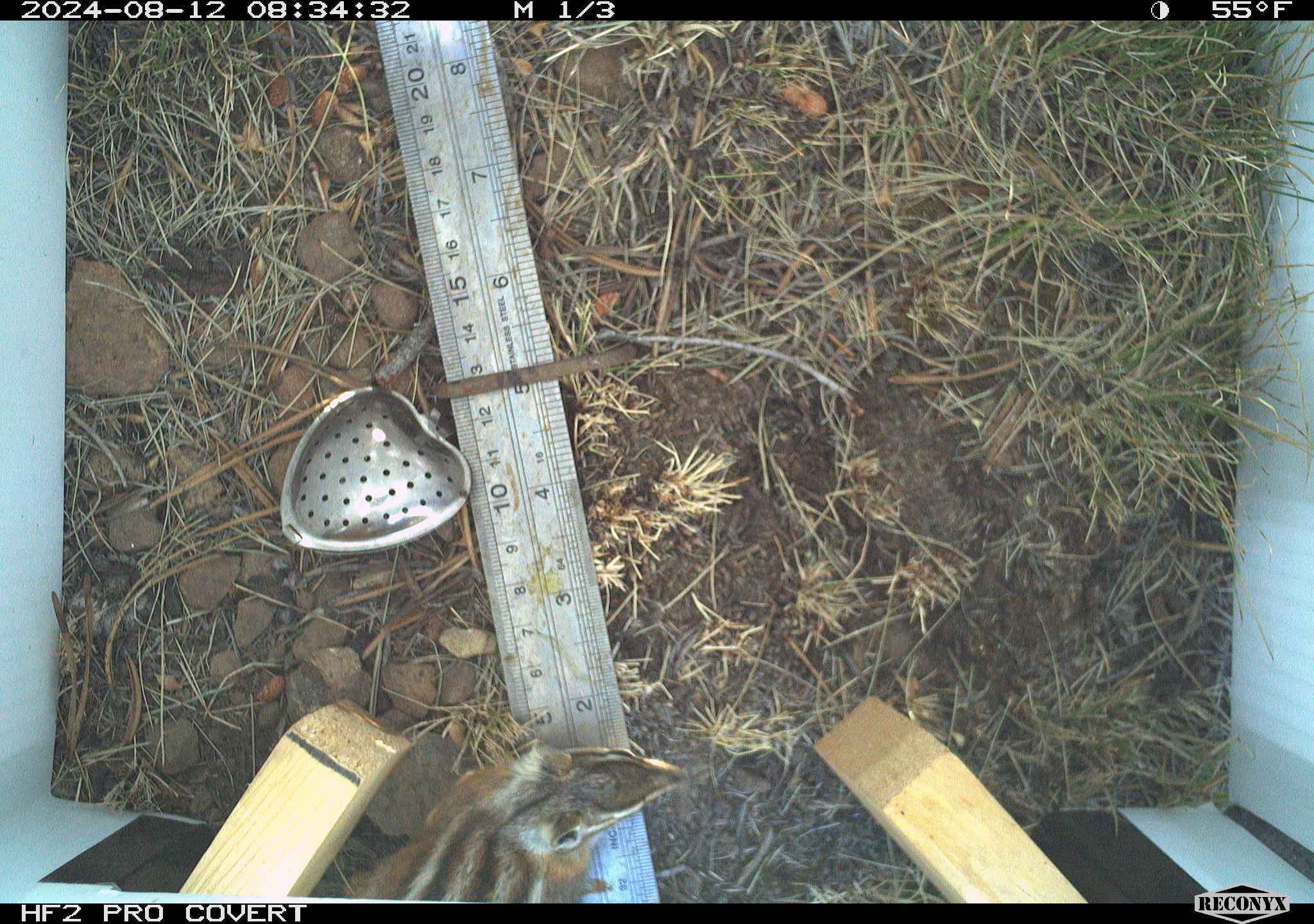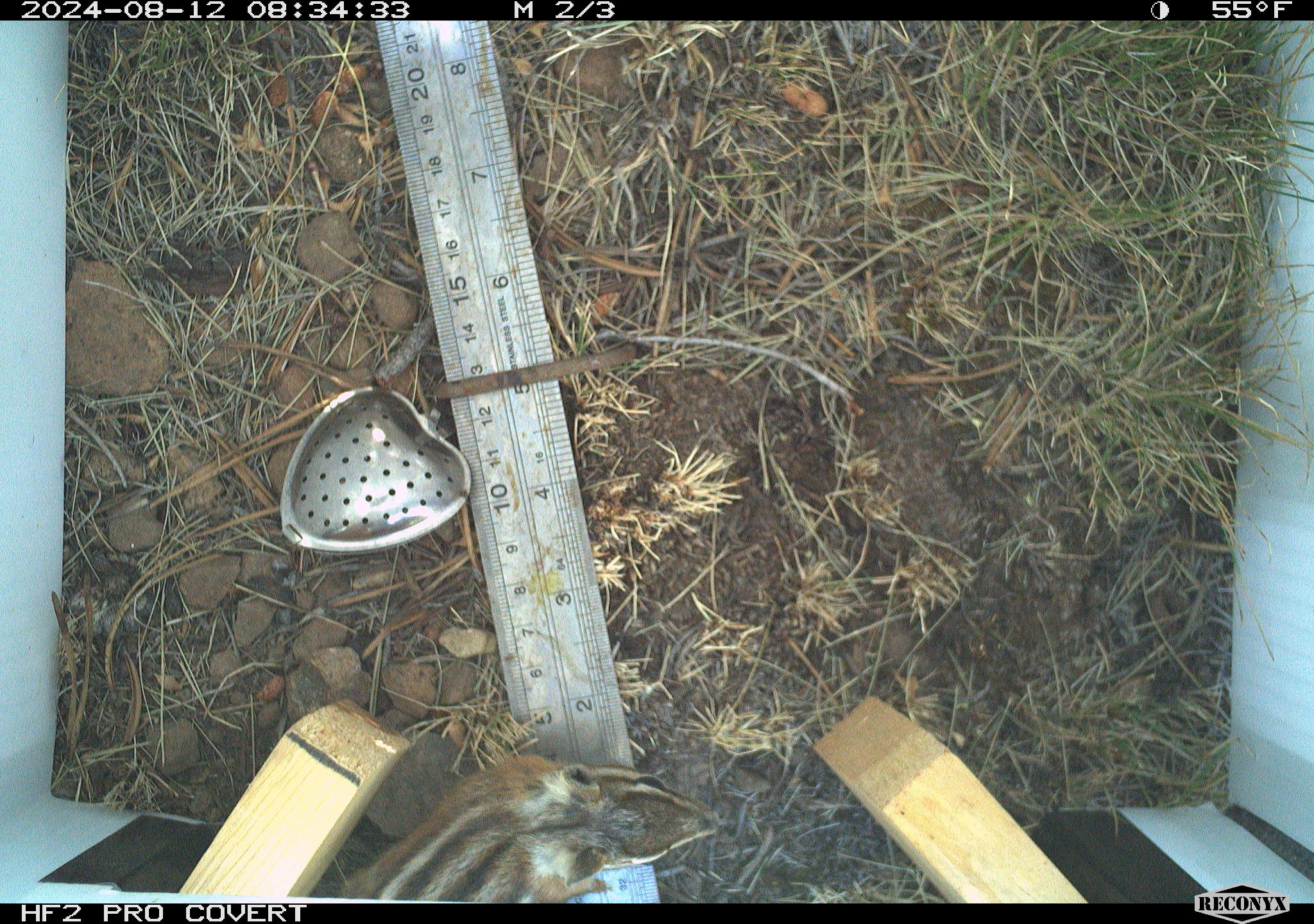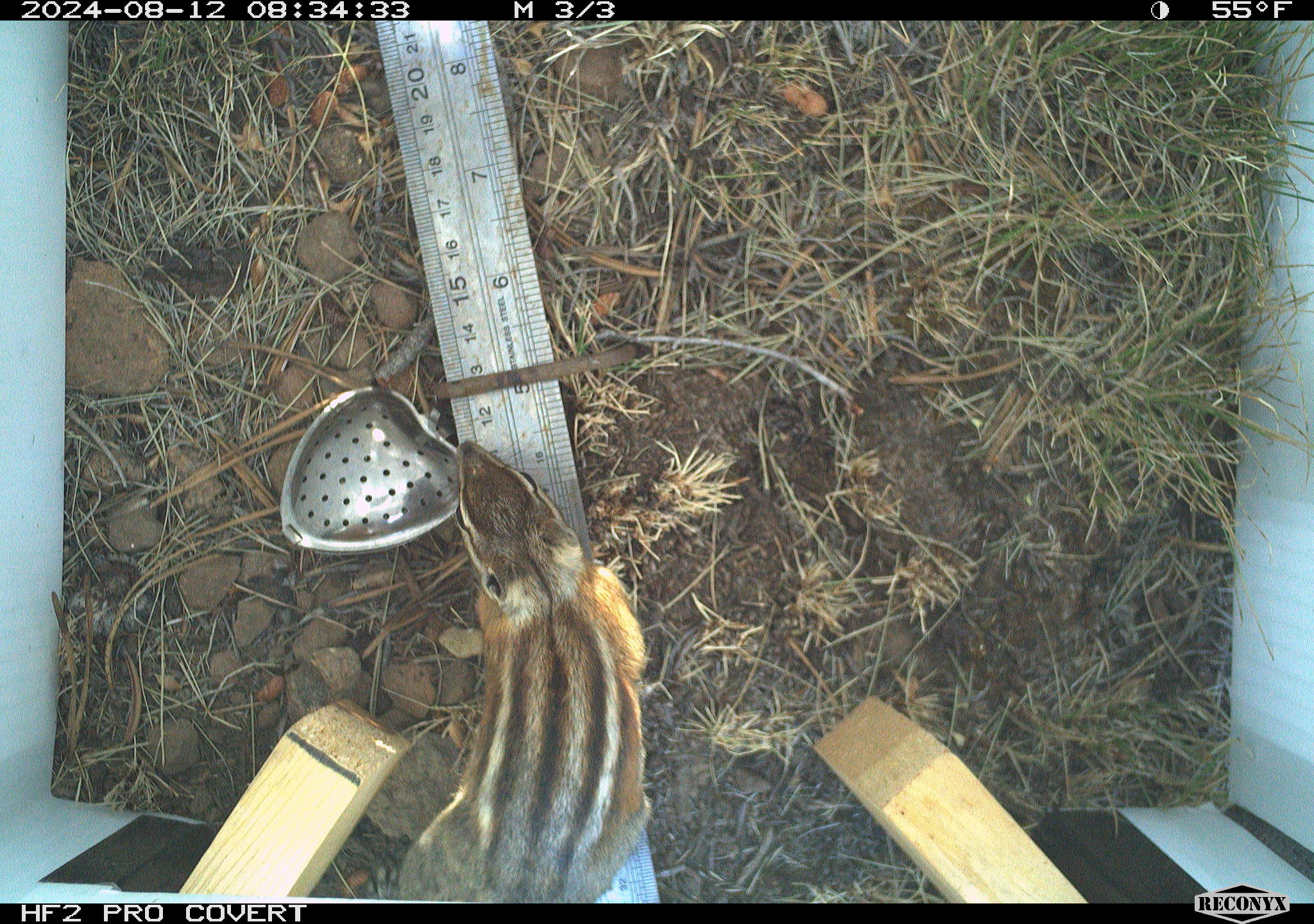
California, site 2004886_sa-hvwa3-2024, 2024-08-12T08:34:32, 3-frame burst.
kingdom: Animalia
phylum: Chordata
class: Mammalia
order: Rodentia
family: Sciuridae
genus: Neotamias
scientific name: Neotamias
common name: western chipmunks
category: neotamias species